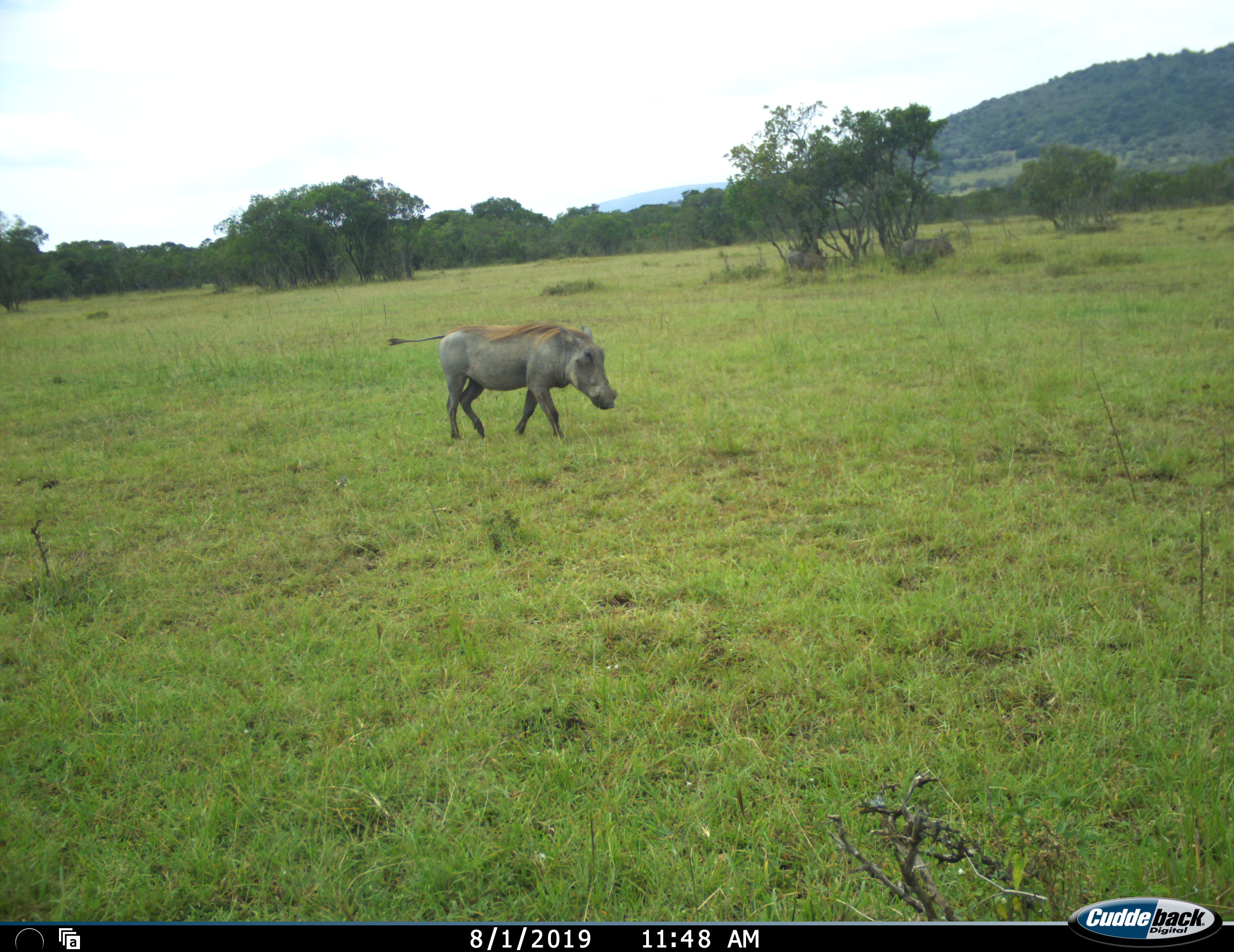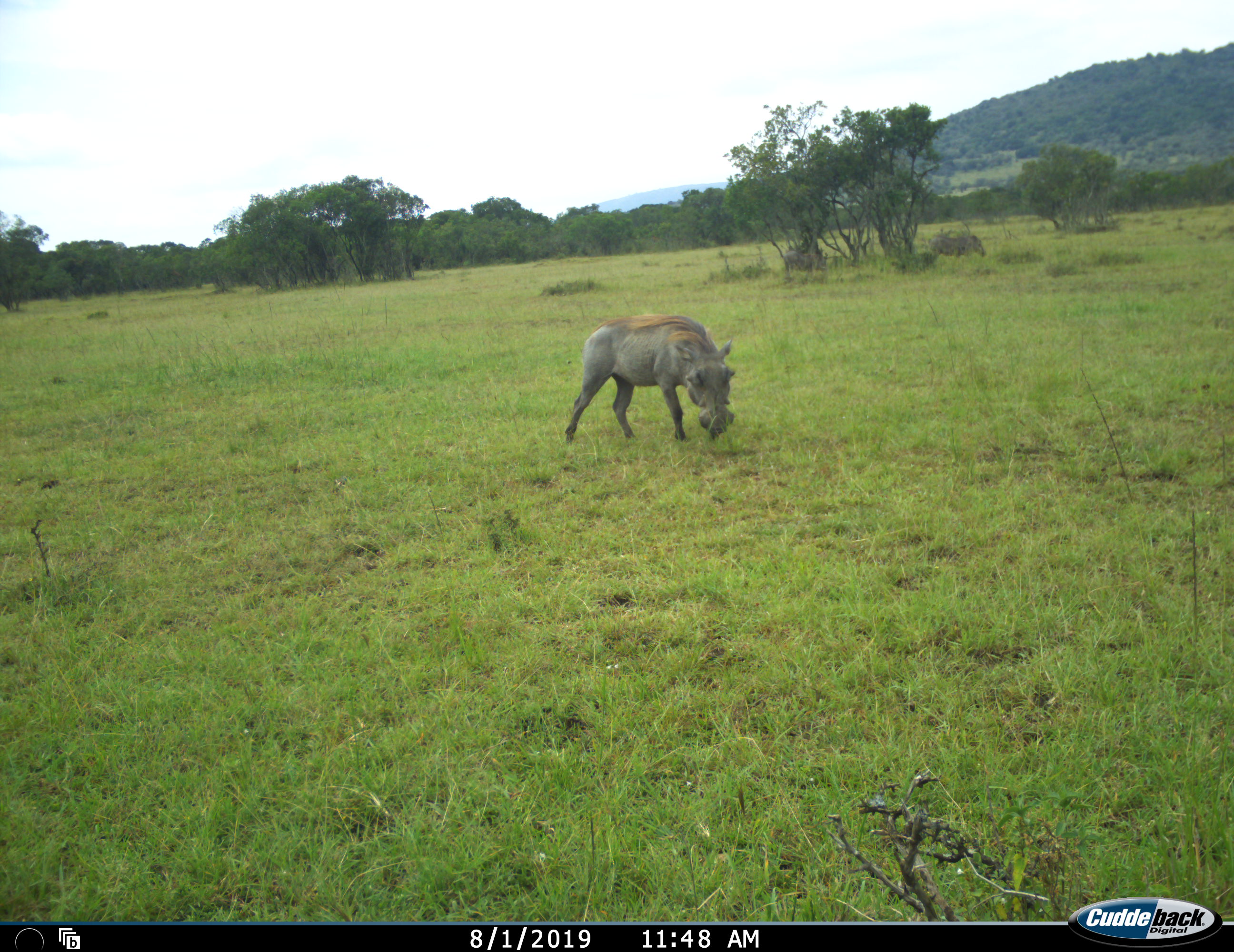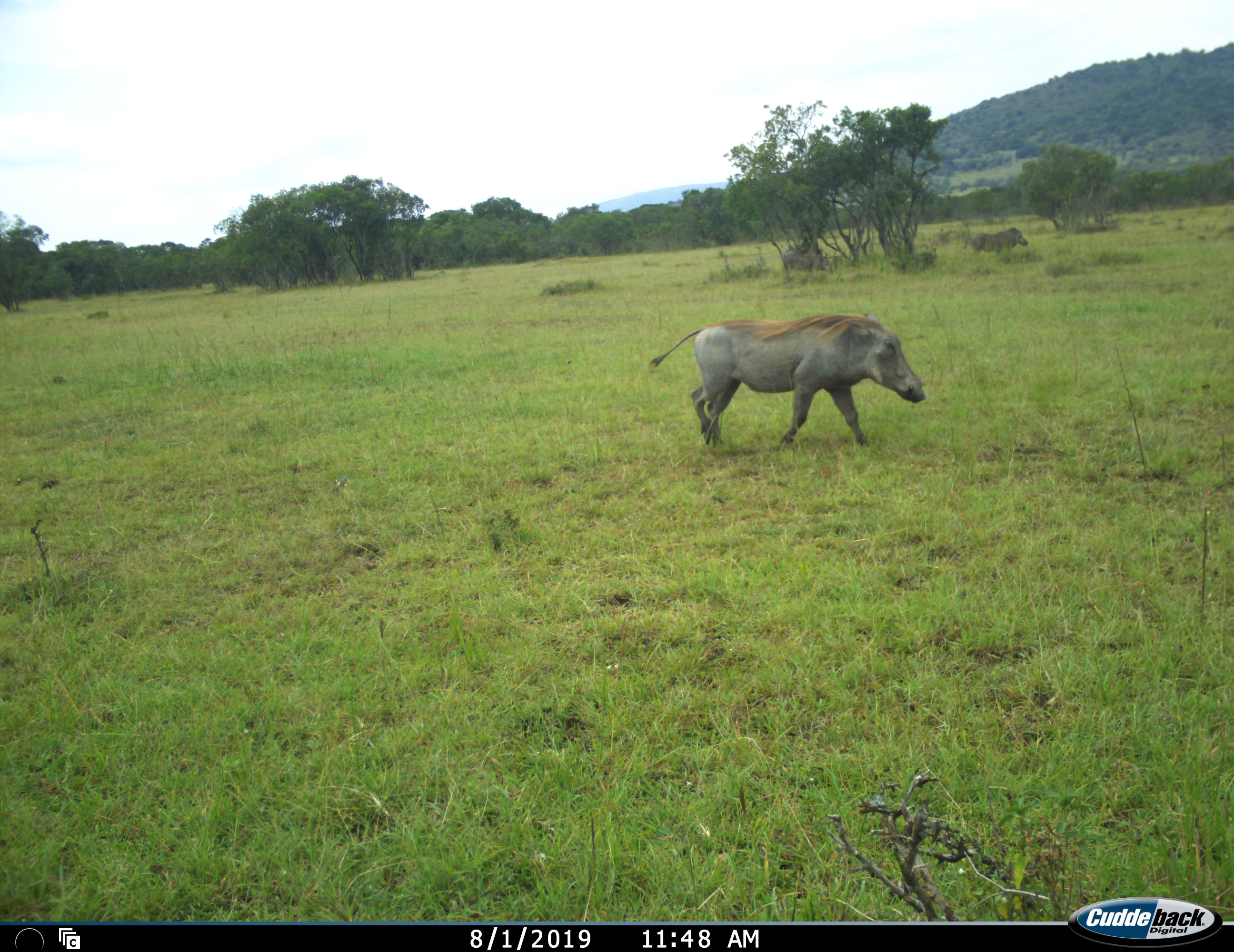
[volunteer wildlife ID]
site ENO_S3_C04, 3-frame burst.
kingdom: Animalia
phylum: Chordata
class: Mammalia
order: Artiodactyla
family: Suidae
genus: Phacochoerus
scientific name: Phacochoerus africanus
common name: warthog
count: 2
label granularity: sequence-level